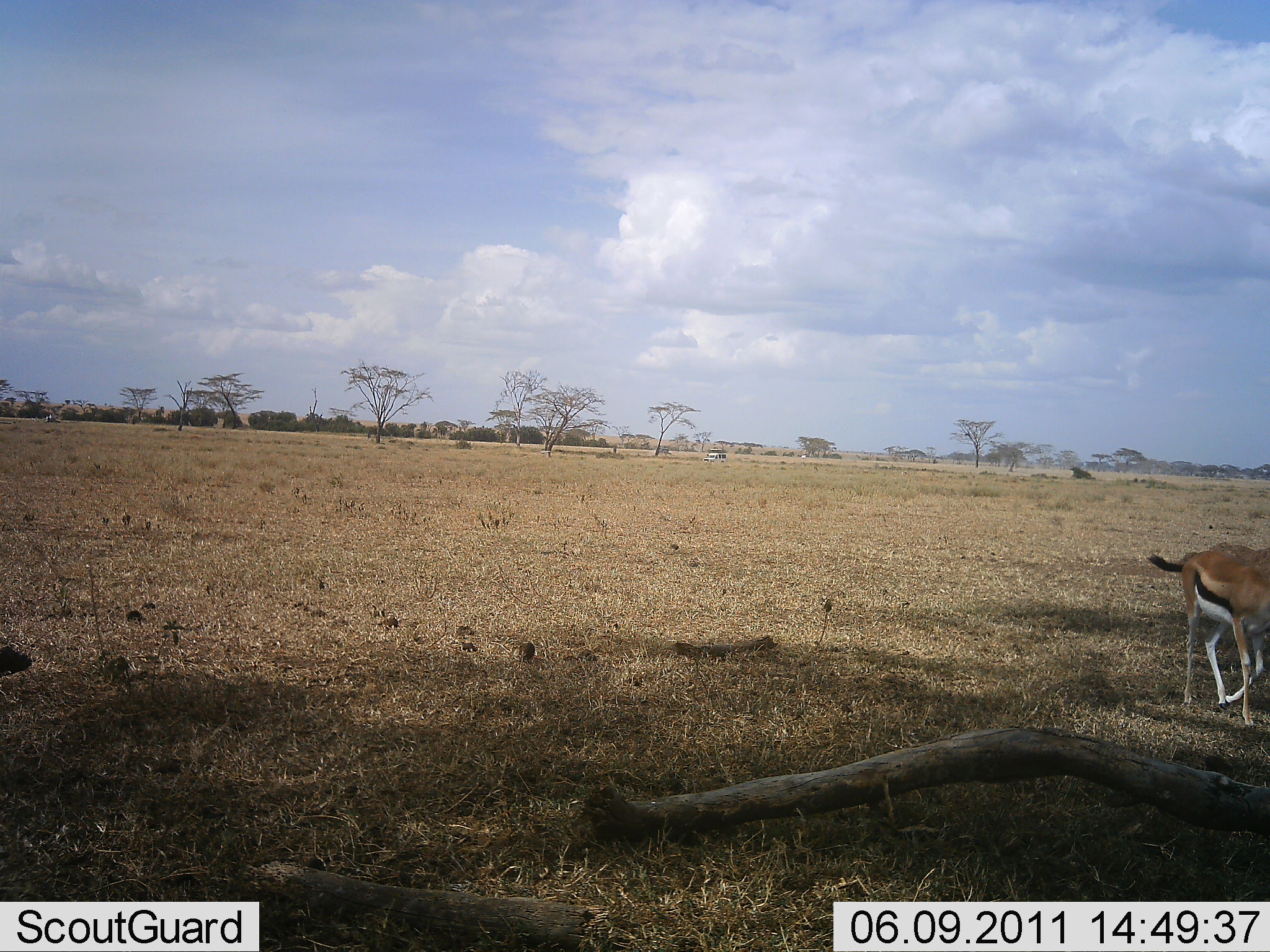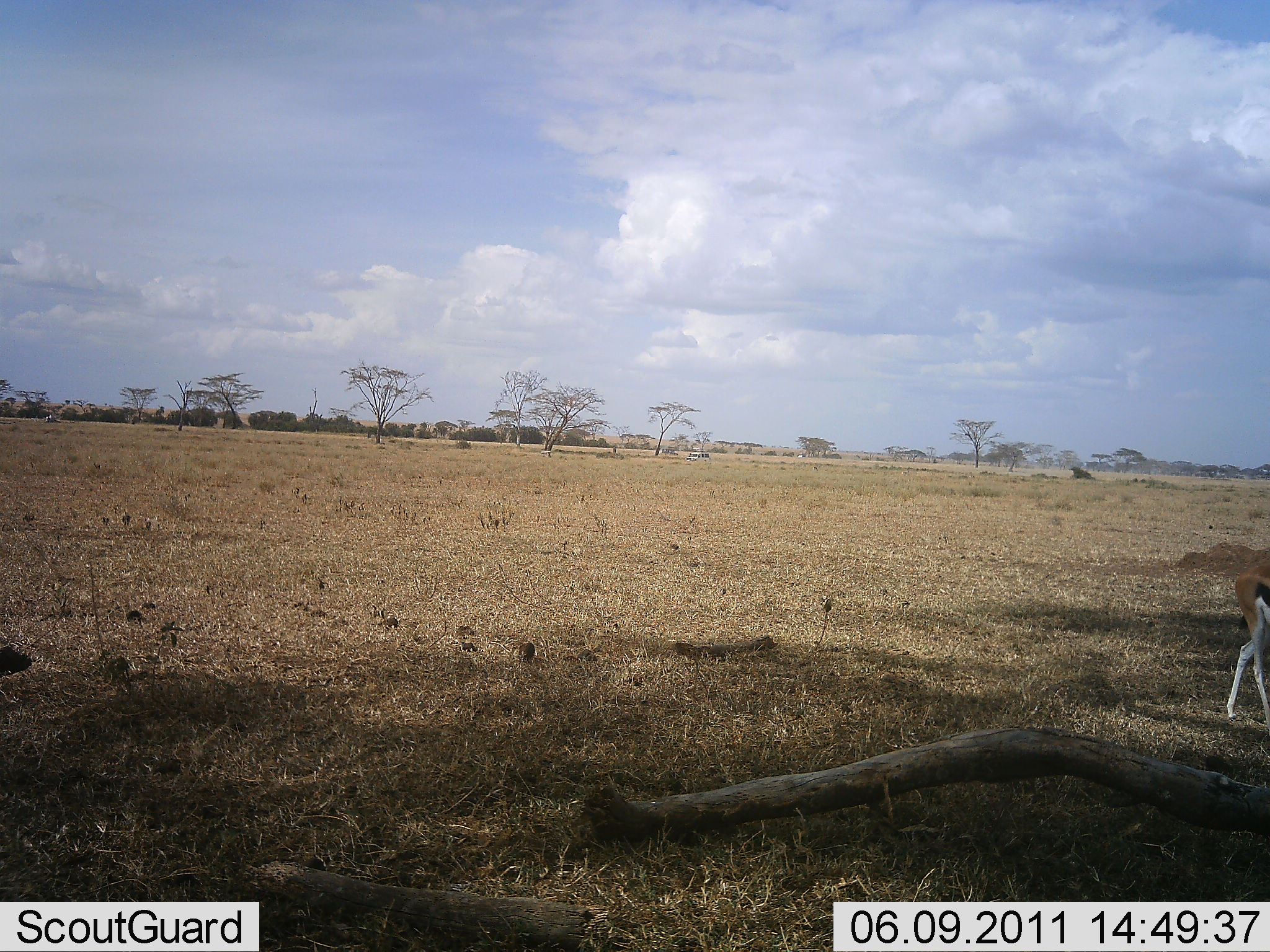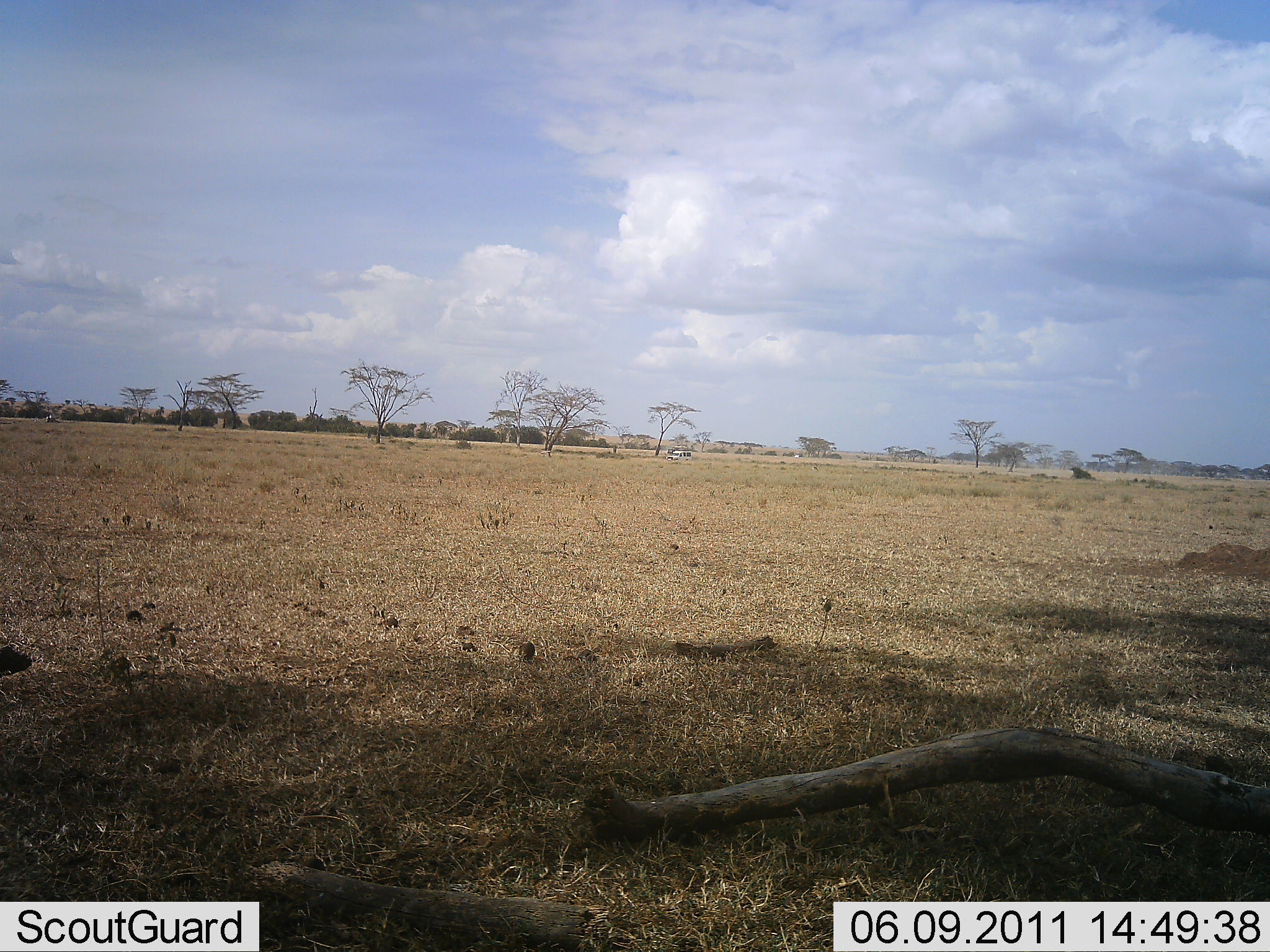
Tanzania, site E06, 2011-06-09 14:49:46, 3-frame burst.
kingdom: Animalia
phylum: Chordata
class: Mammalia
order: Artiodactyla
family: Bovidae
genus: Eudorcas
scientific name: Eudorcas thomsonii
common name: thomson's gazelle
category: gazellethomsons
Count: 1.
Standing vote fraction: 0%.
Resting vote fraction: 0%.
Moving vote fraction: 100%.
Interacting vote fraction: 0%.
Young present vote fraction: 0%.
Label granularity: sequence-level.